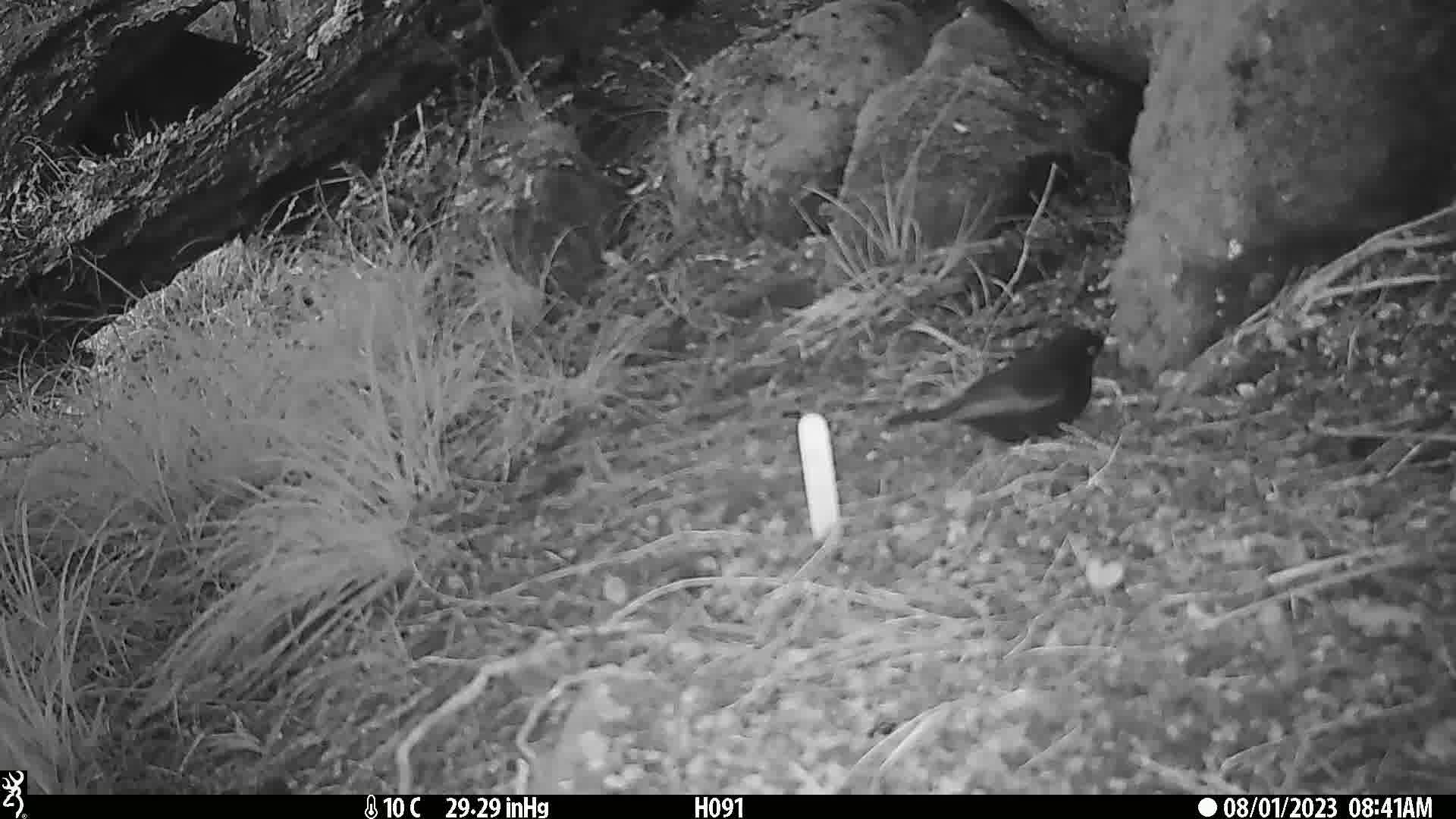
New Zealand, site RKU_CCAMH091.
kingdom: Animalia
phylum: Chordata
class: Aves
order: Passeriformes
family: Turdidae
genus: Turdus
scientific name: Turdus merula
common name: eurasian blackbird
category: blackbird